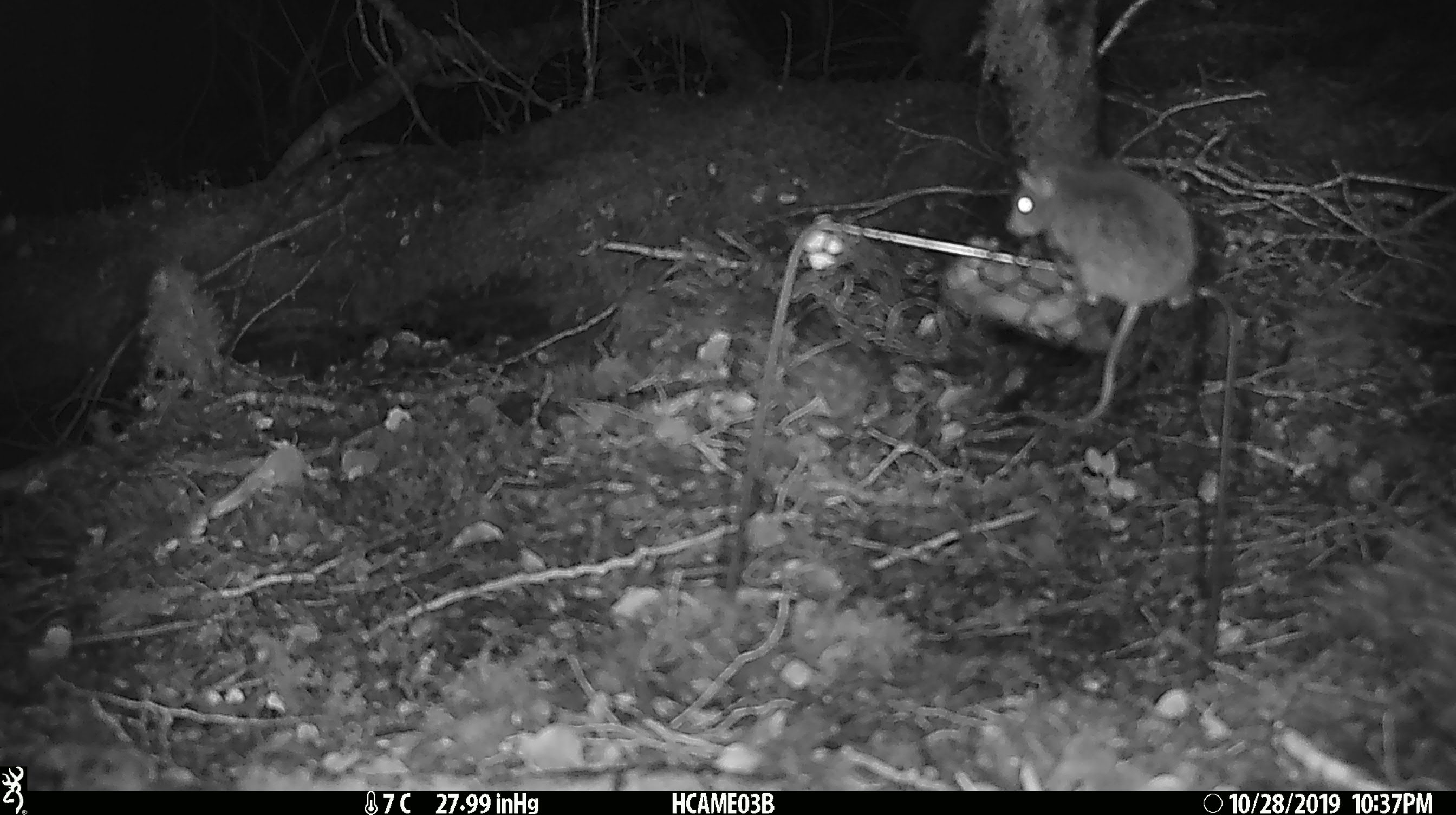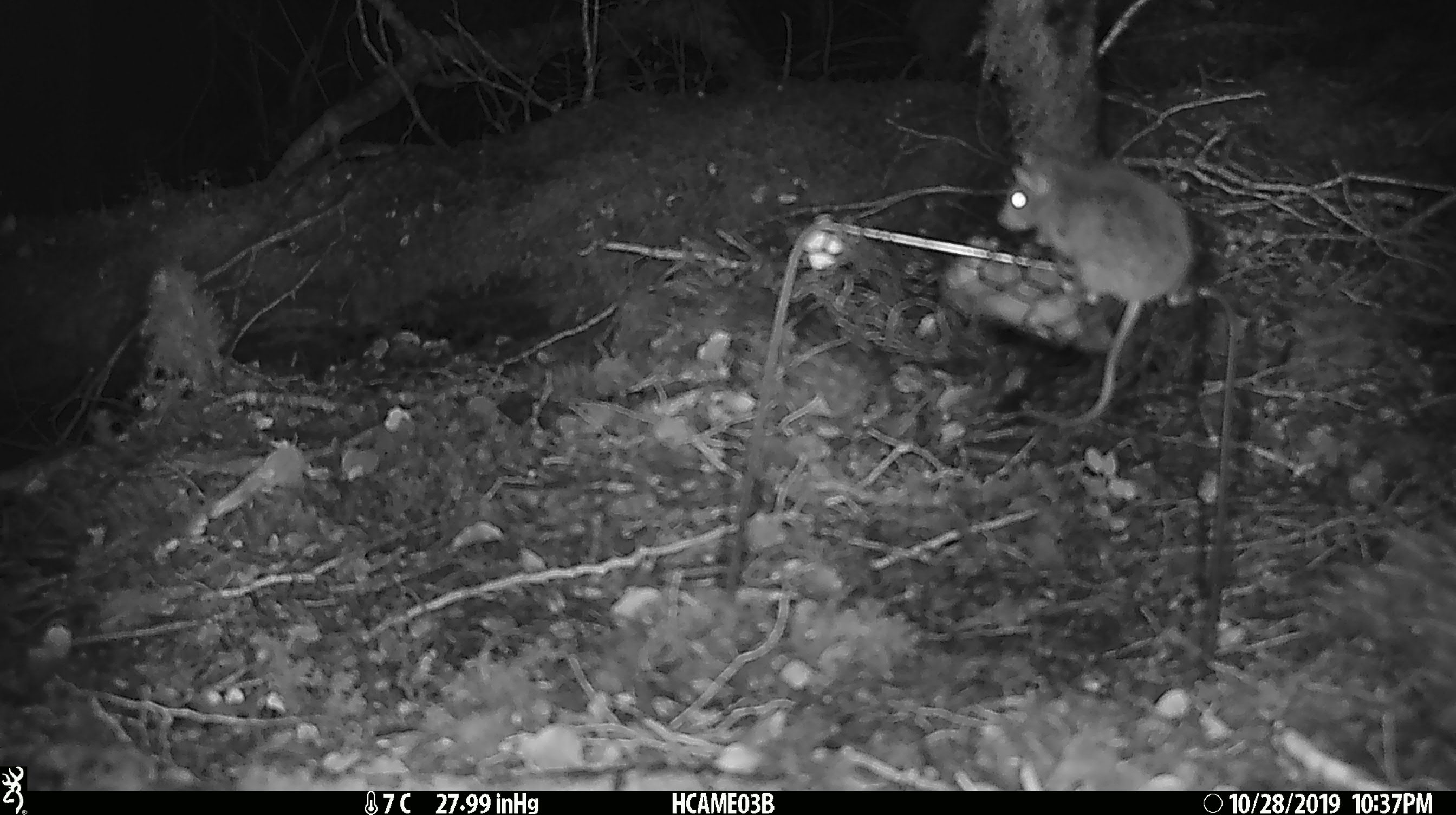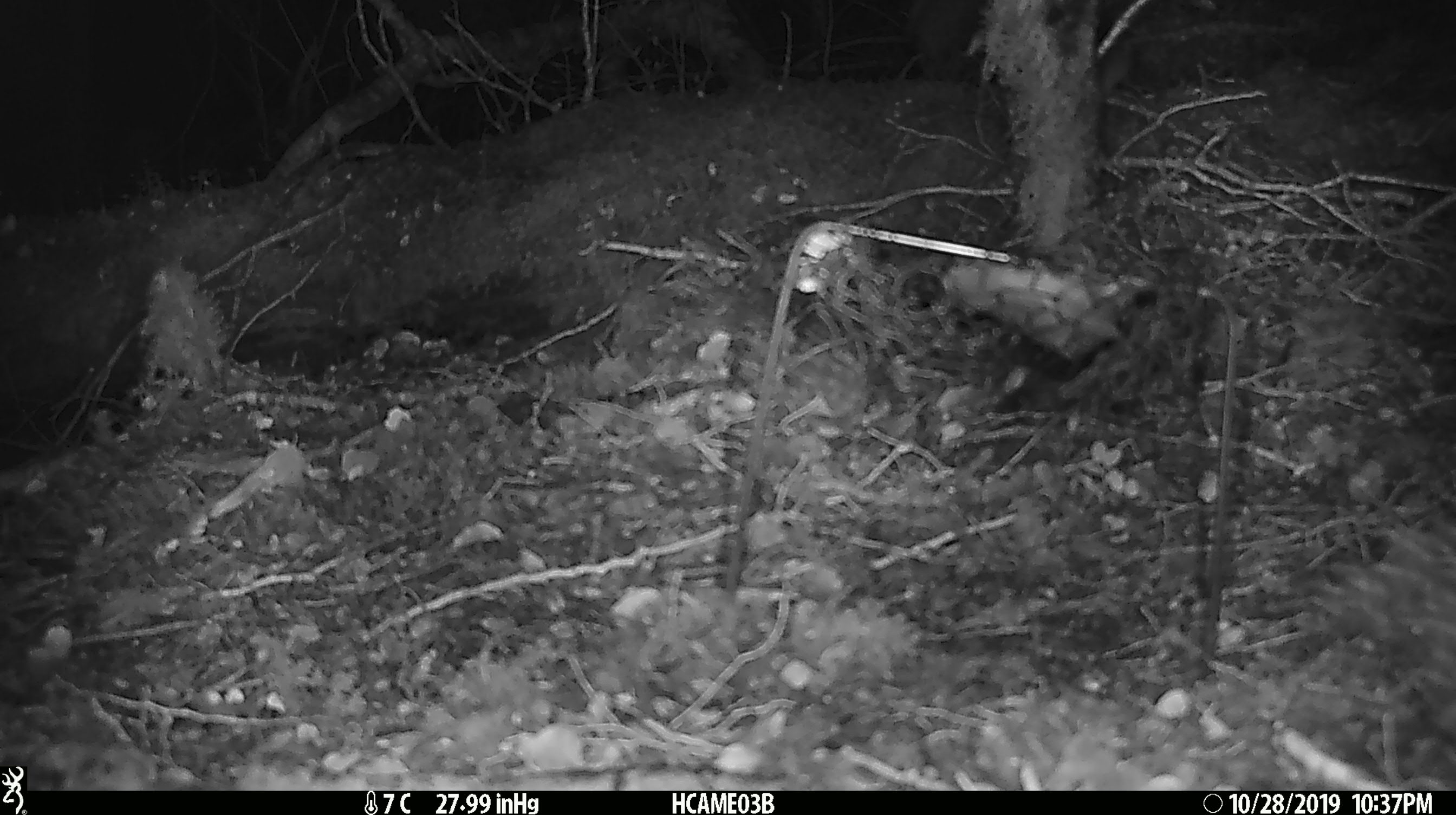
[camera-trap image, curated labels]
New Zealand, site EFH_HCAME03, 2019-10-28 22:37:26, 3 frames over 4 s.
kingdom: Animalia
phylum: Chordata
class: Mammalia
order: Rodentia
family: Muridae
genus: Mus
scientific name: Mus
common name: mouse